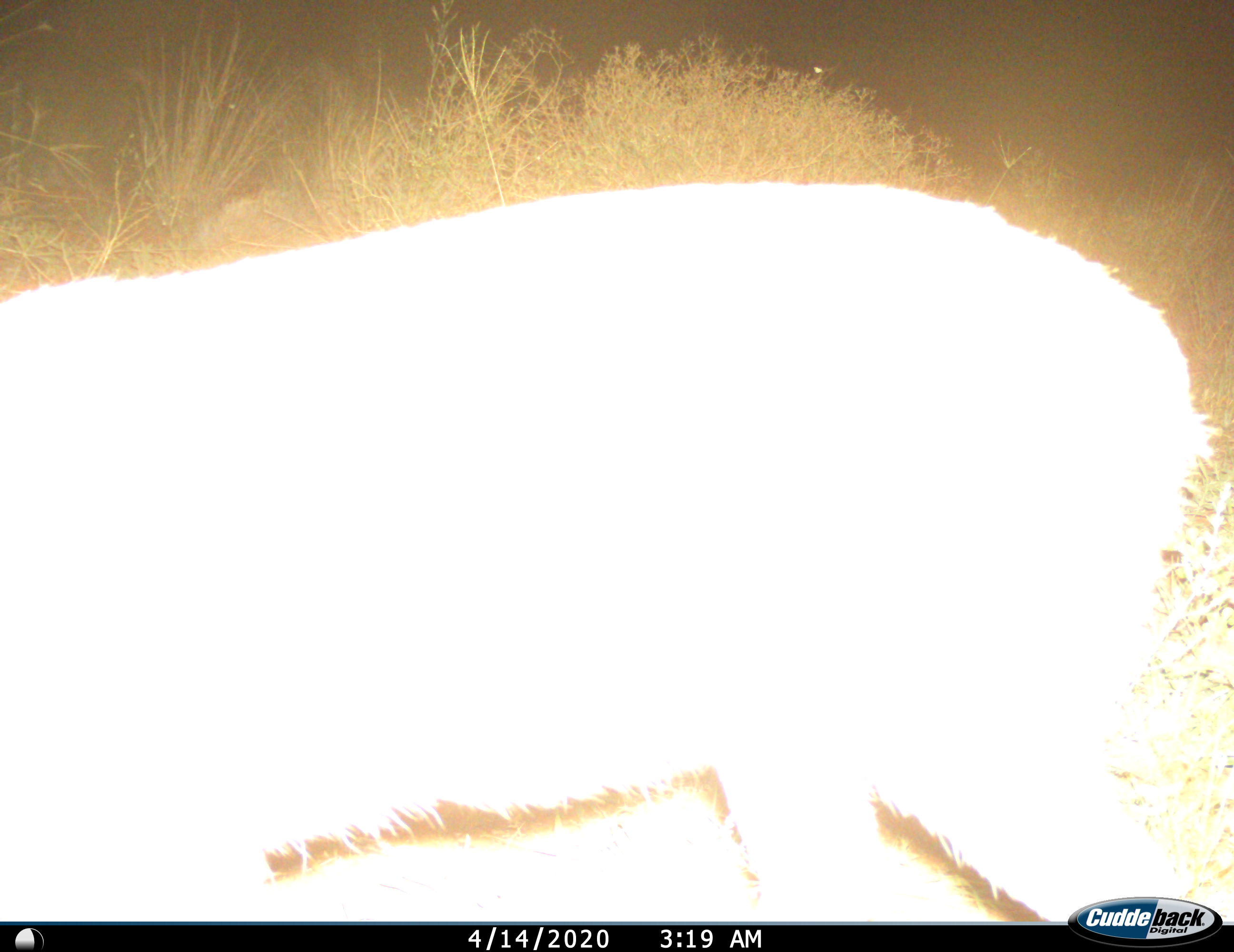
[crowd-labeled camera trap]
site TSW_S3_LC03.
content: unidentified animal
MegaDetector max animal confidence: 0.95